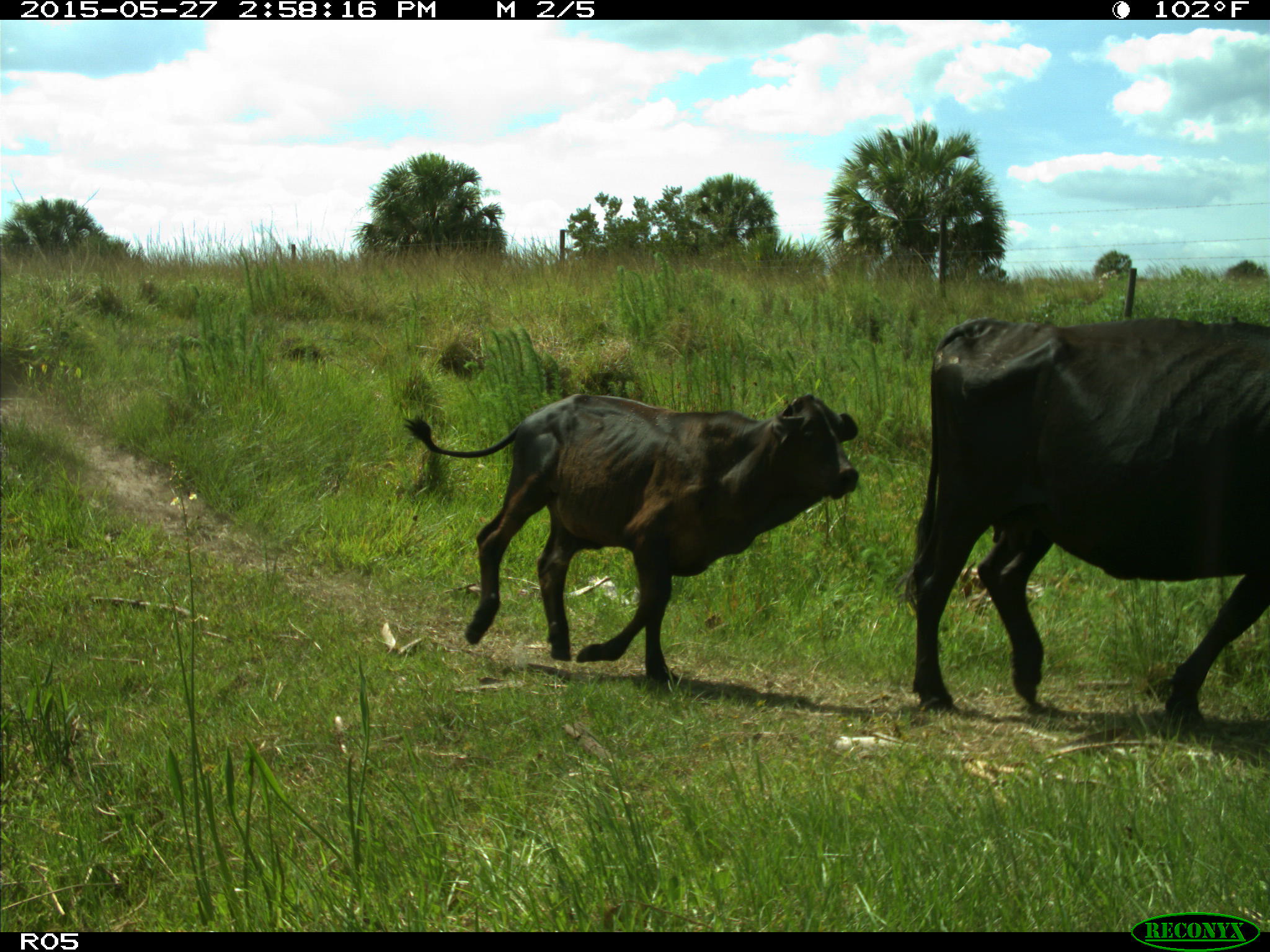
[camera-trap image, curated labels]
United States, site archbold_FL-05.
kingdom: Animalia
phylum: Chordata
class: Mammalia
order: Artiodactyla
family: Bovidae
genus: Bos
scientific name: Bos taurus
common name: domestic cow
Bos taurus (domestic cow).